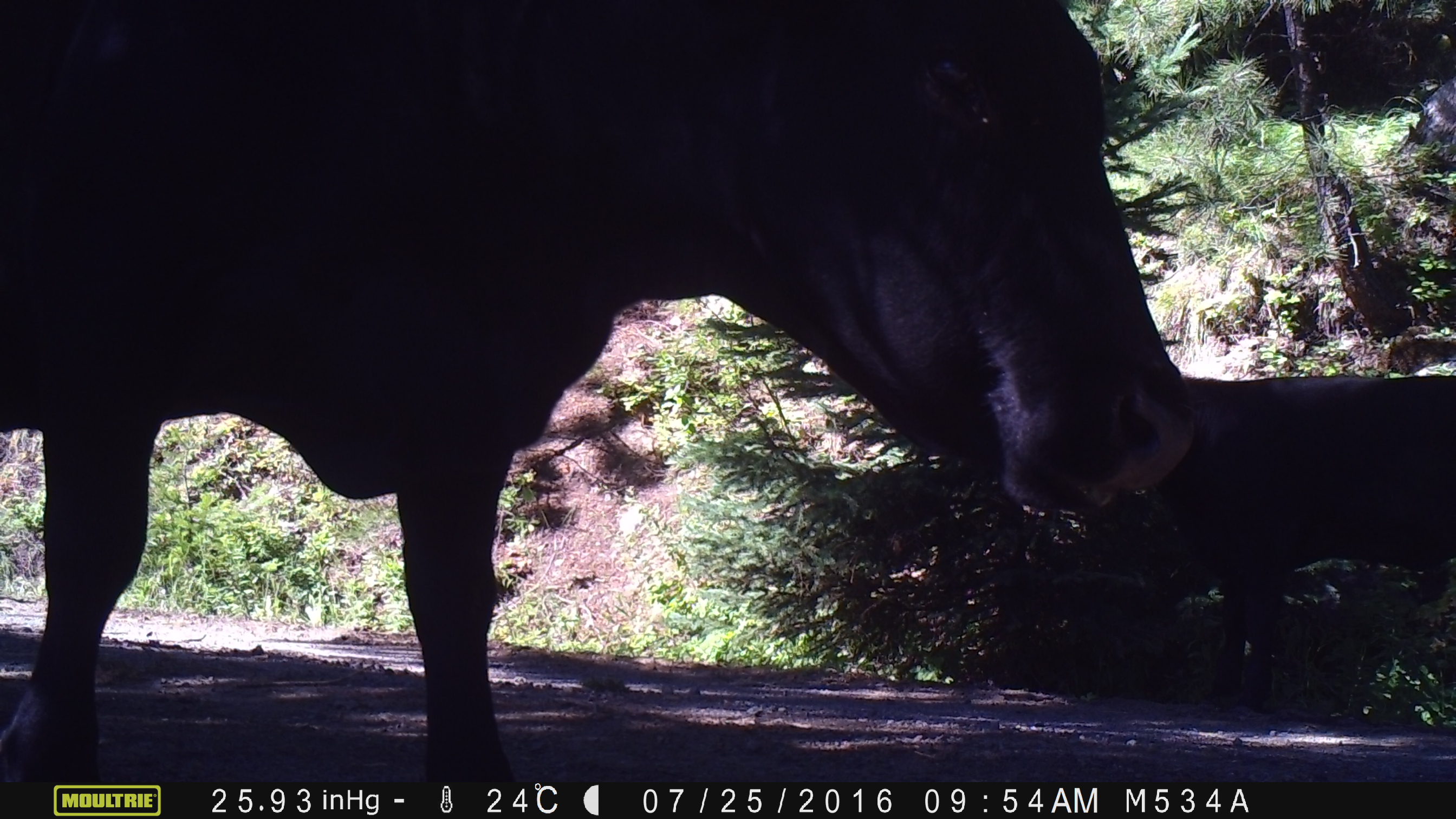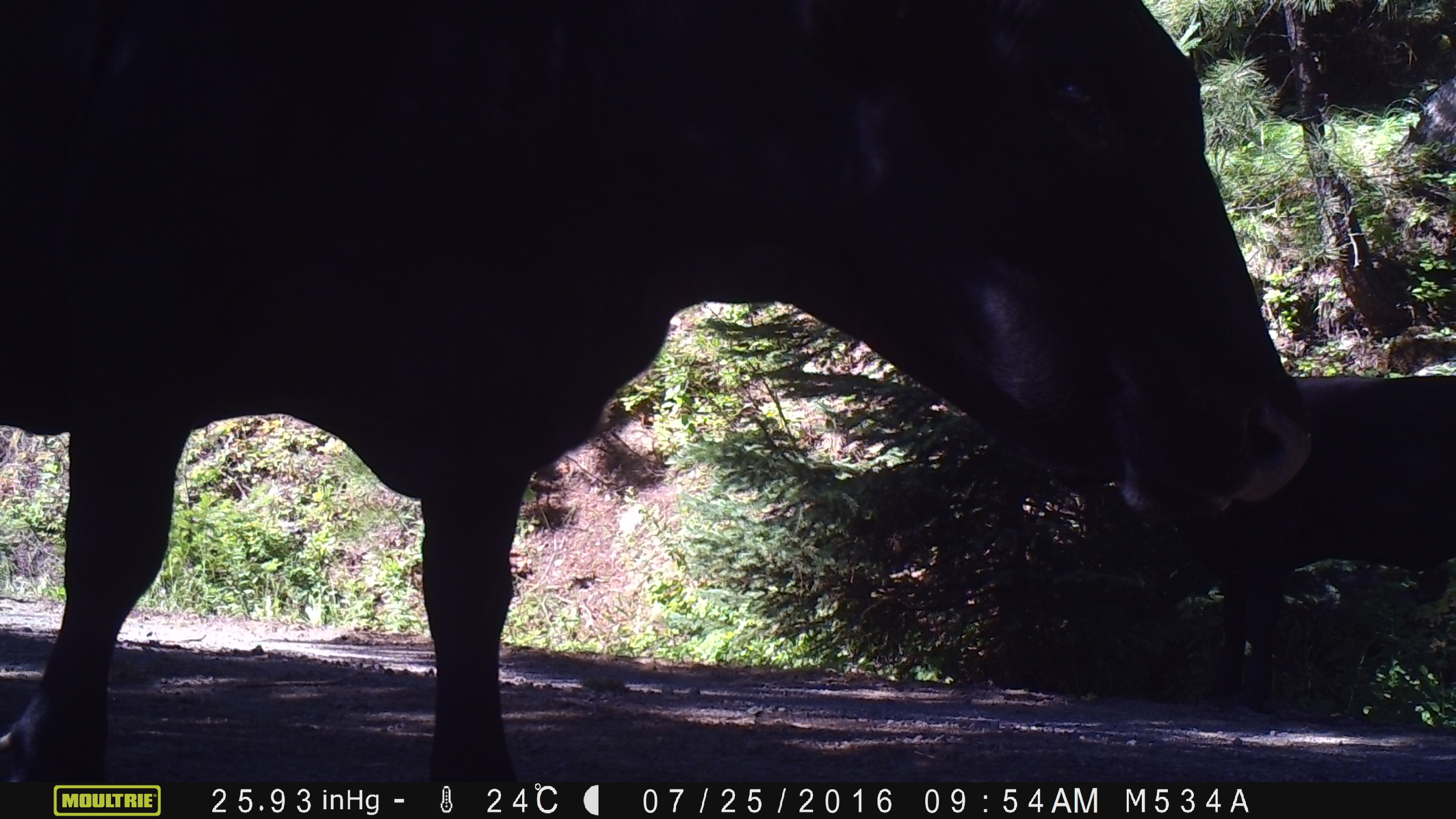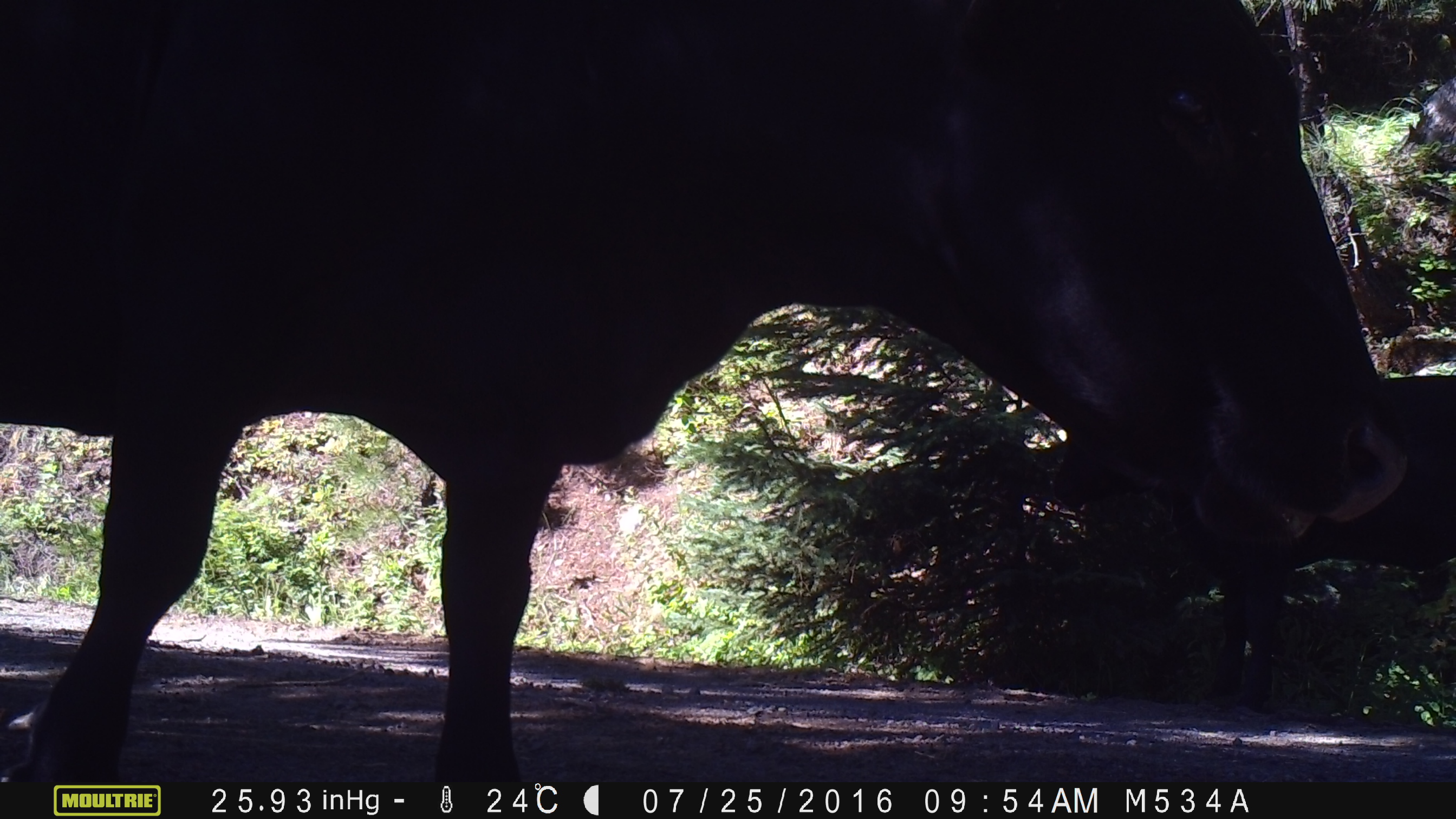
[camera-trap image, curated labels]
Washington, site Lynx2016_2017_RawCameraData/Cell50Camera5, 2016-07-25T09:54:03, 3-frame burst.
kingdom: Animalia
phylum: Chordata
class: Mammalia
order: Artiodactyla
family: Bovidae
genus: Bos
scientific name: Bos taurus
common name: domestic cattle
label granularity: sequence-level